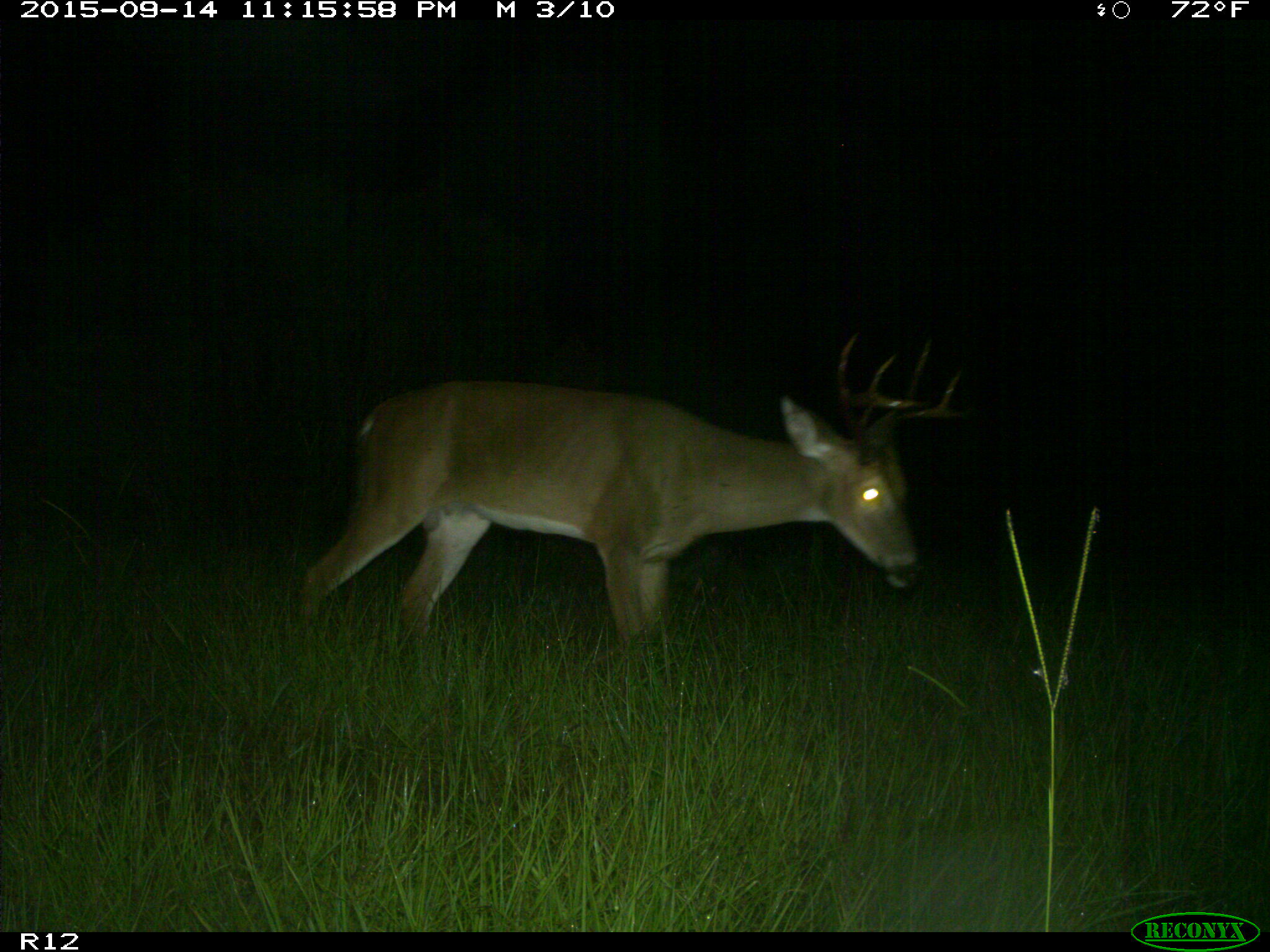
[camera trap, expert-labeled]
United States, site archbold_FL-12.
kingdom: Animalia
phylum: Chordata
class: Mammalia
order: Artiodactyla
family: Cervidae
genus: Odocoileus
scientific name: Odocoileus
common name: deer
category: unidentified deer